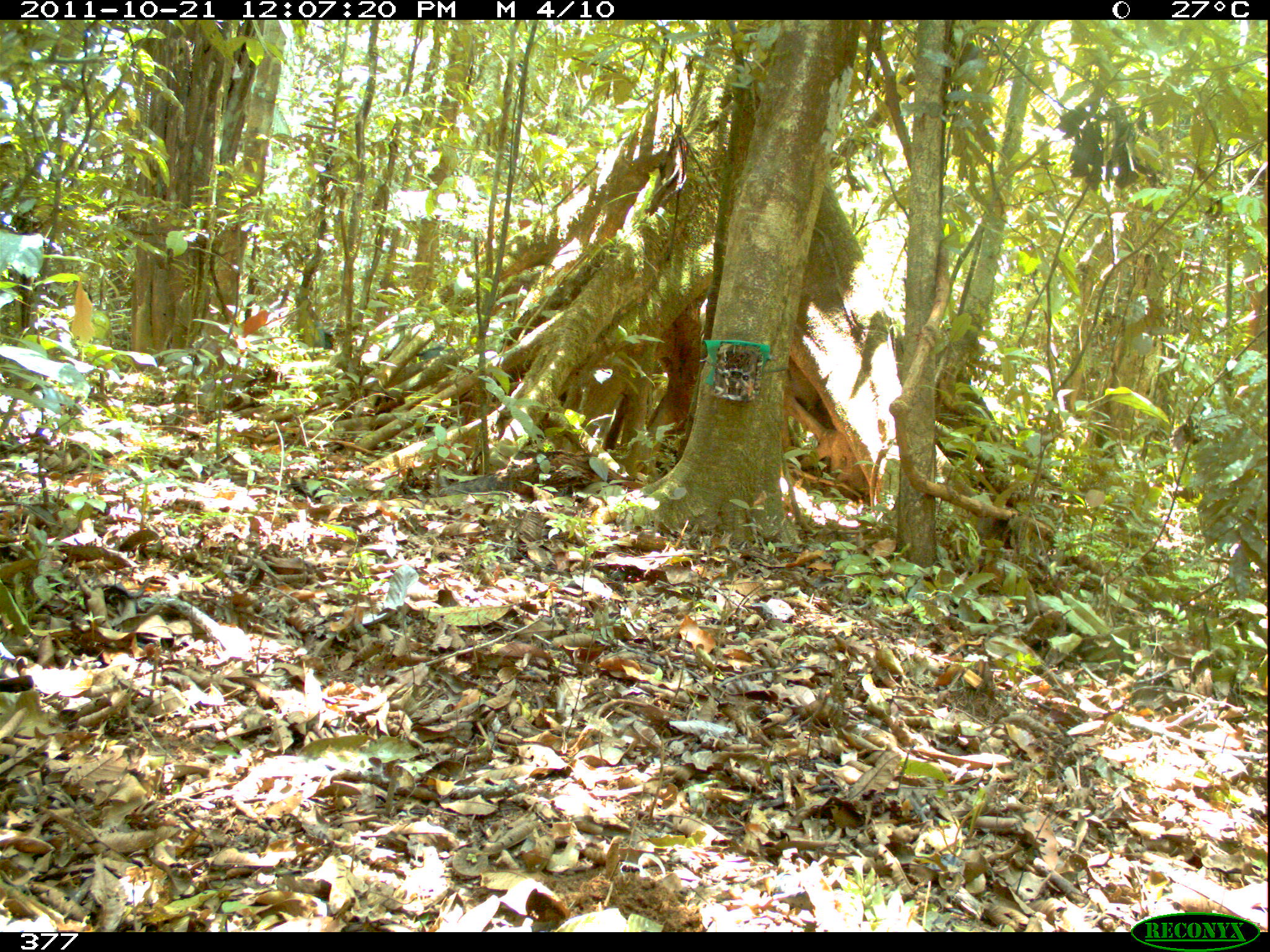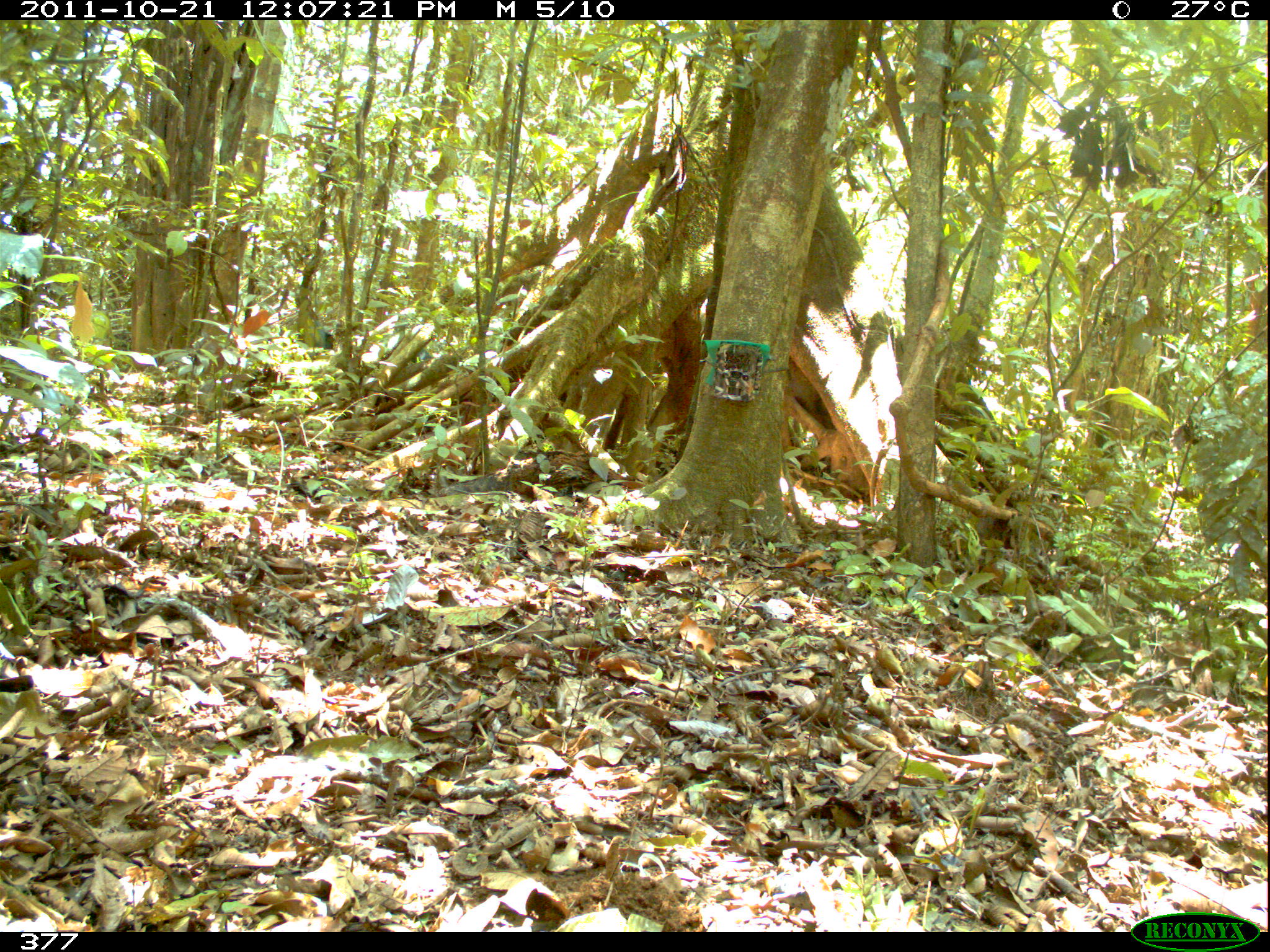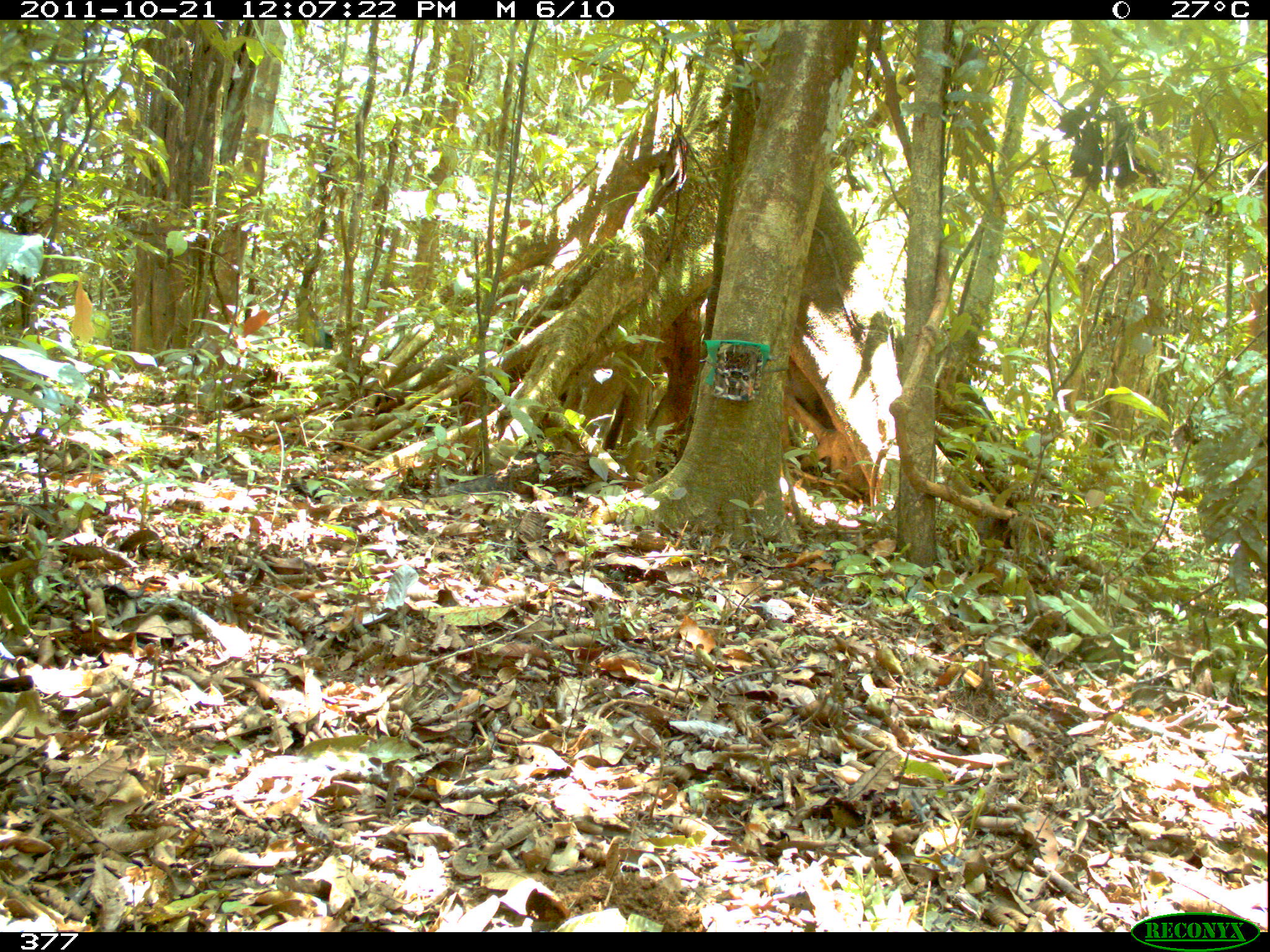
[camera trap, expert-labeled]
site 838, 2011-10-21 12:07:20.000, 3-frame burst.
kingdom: Animalia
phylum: Chordata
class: Mammalia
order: Artiodactyla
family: Tayassuidae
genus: Tayassu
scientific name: Tayassu pecari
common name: white-lipped peccary